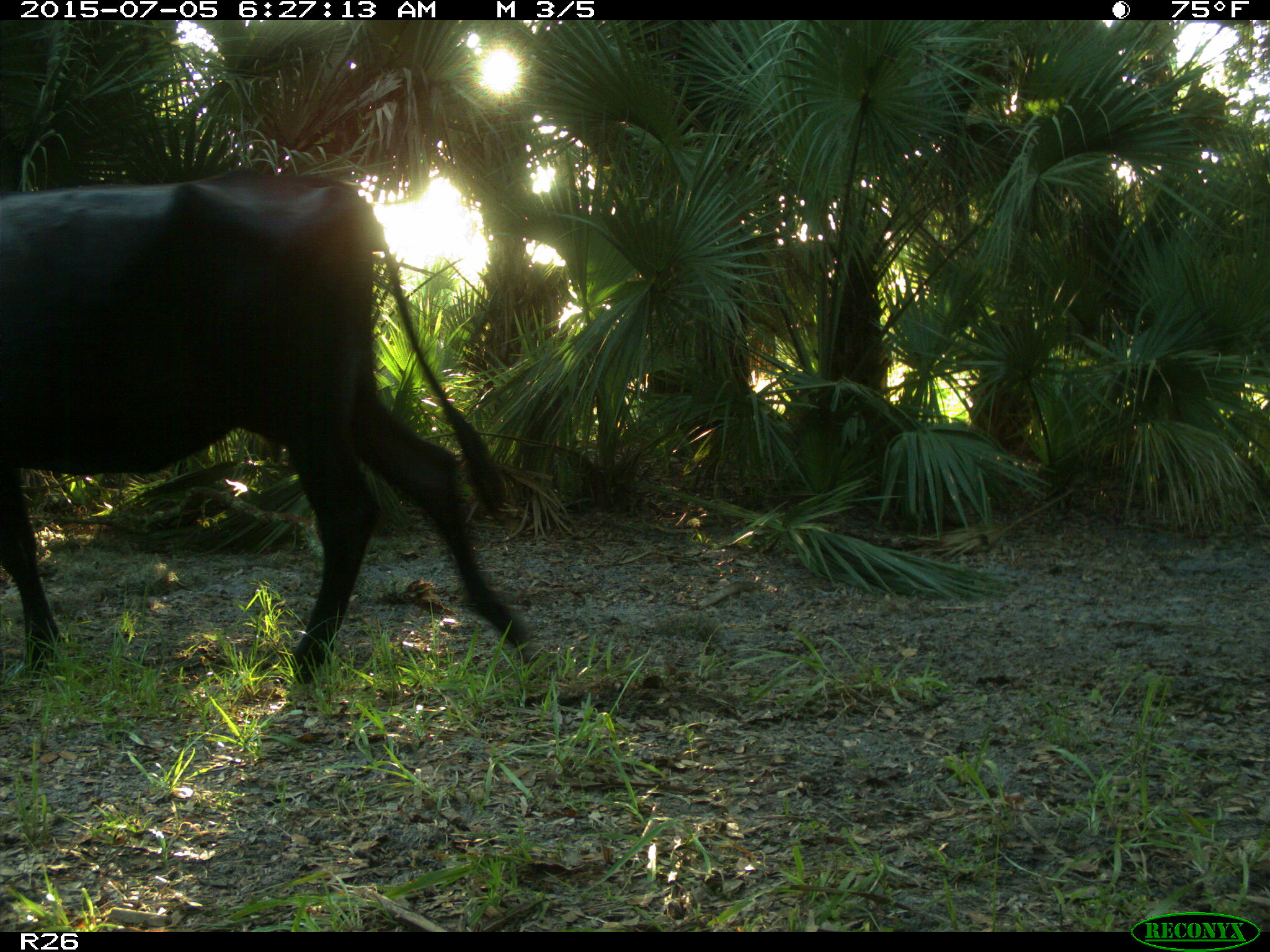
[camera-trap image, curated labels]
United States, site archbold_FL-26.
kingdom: Animalia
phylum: Chordata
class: Mammalia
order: Artiodactyla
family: Bovidae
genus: Bos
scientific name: Bos taurus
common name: domestic cow